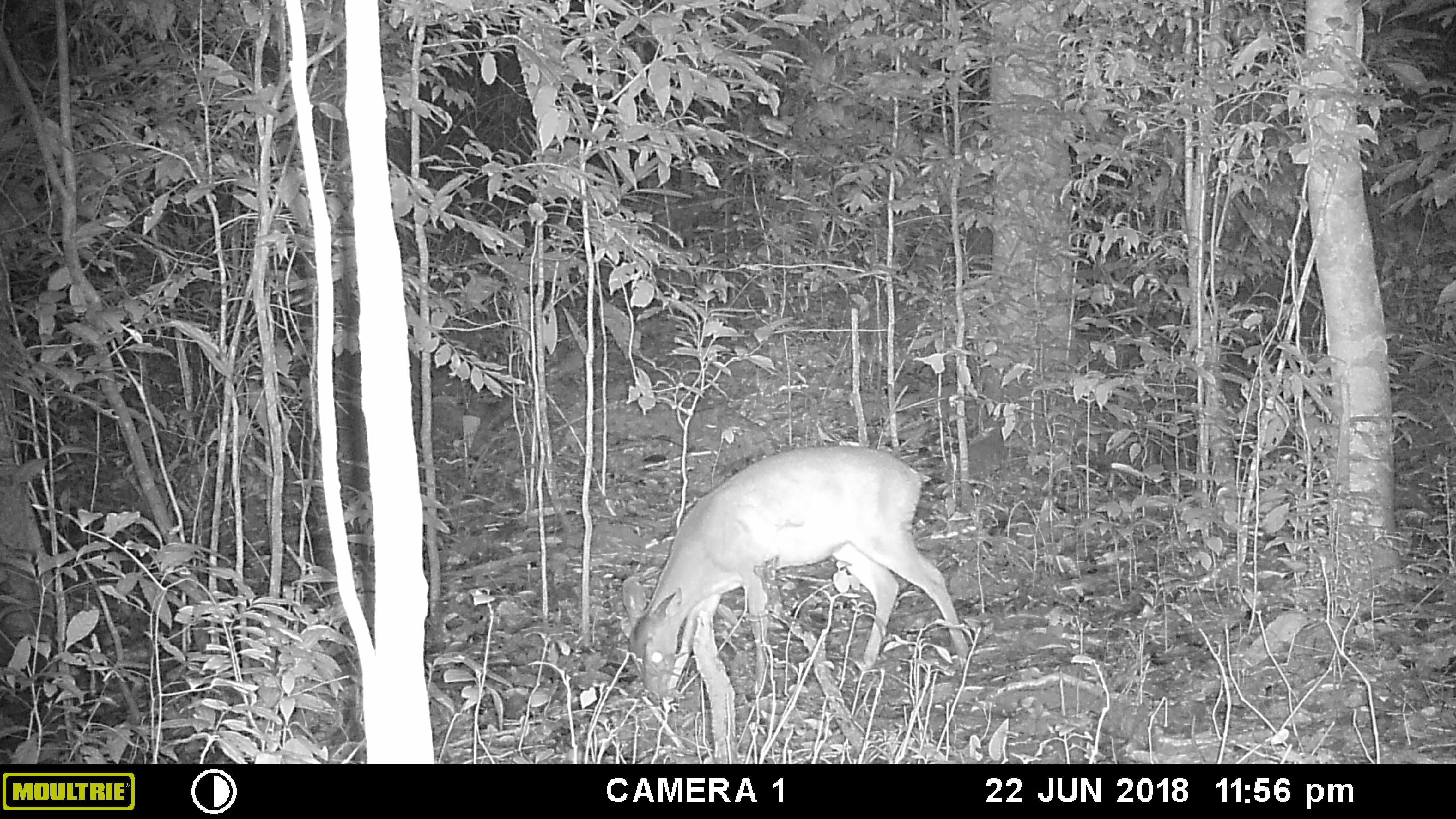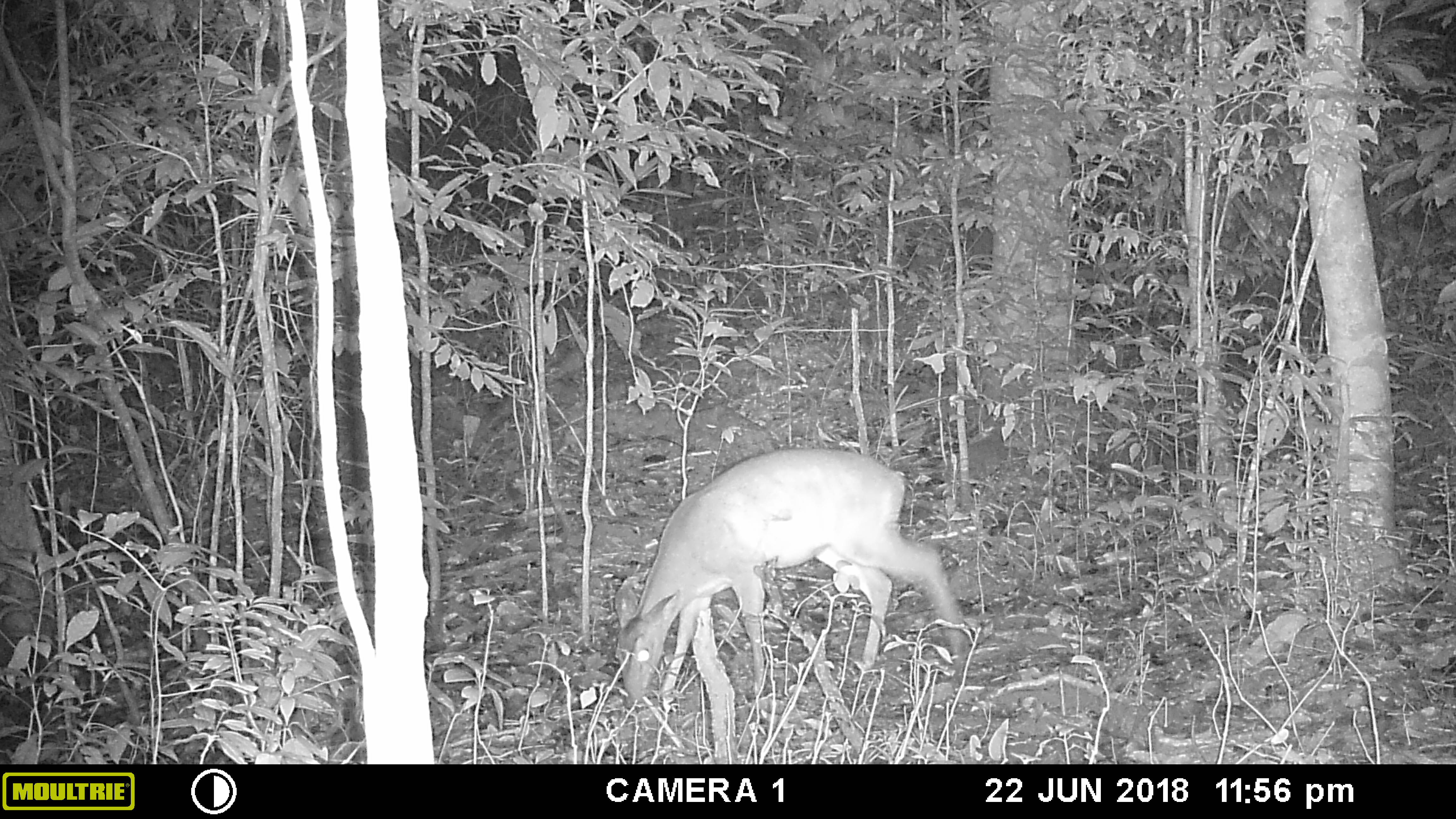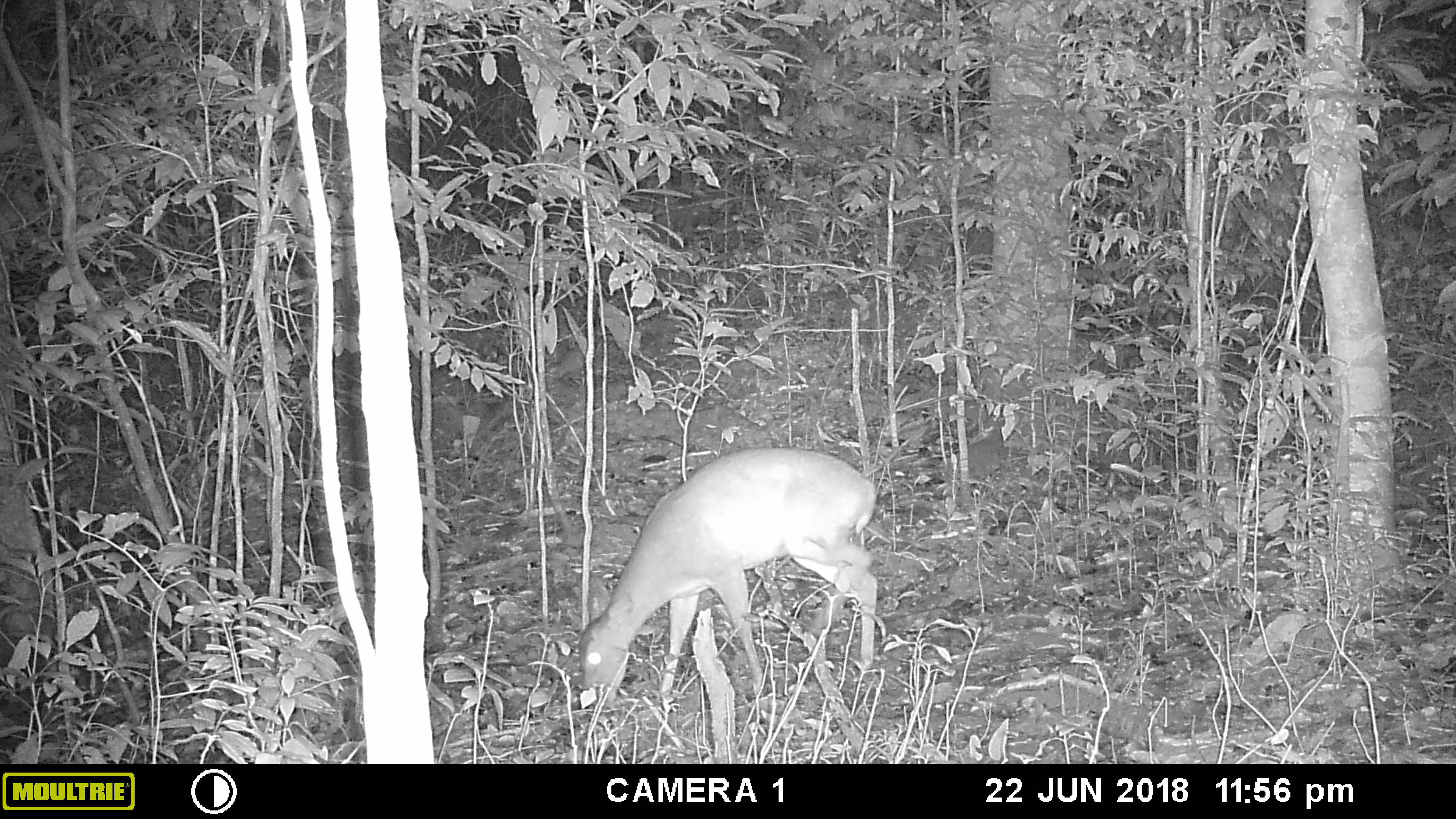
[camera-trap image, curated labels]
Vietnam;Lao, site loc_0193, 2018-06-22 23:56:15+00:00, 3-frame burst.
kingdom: Animalia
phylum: Chordata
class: Mammalia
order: Artiodactyla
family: Cervidae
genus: Muntiacus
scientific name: Muntiacus vuquangensis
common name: large-antlered muntjac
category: large antlered muntjac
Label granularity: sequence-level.